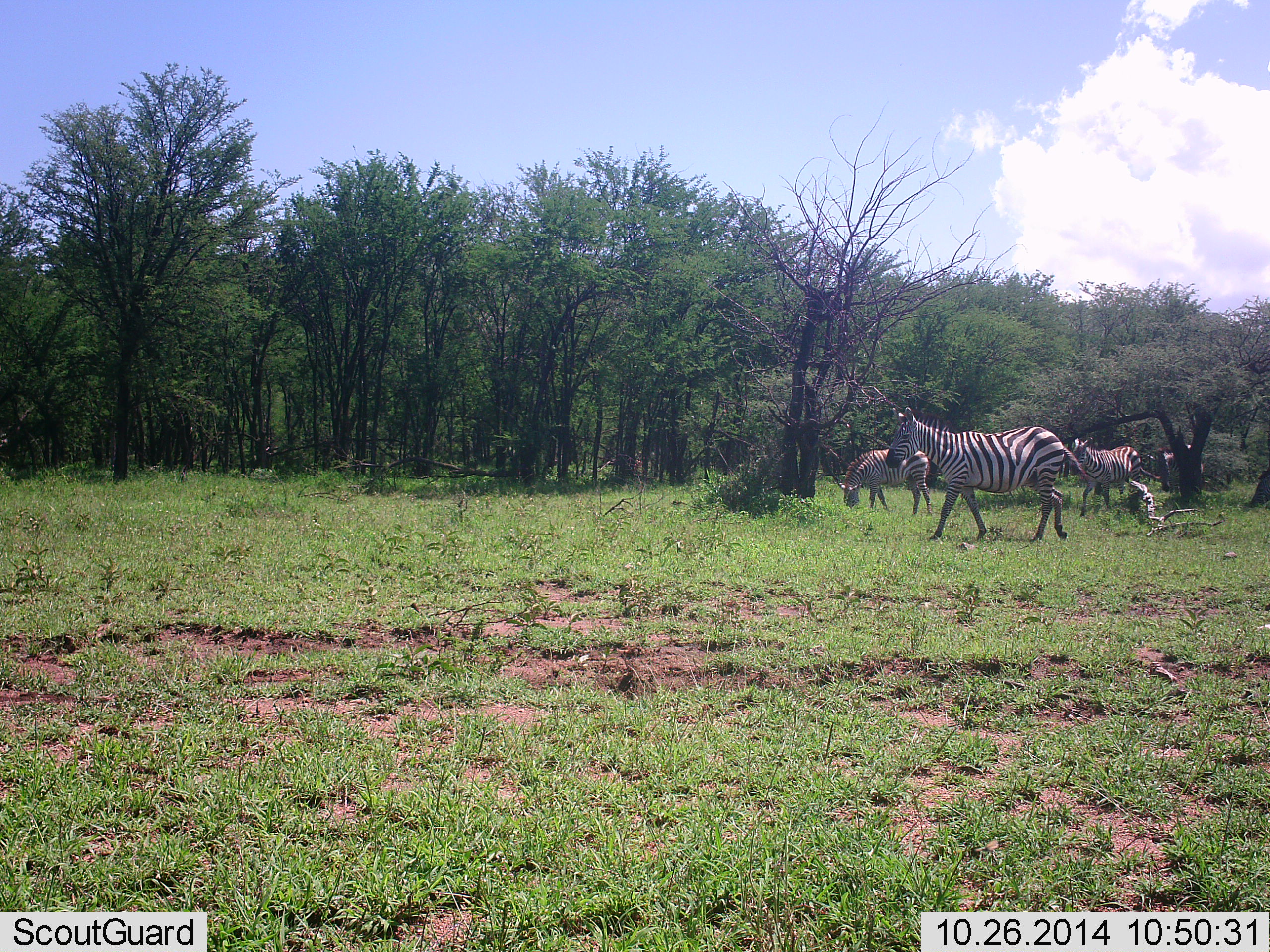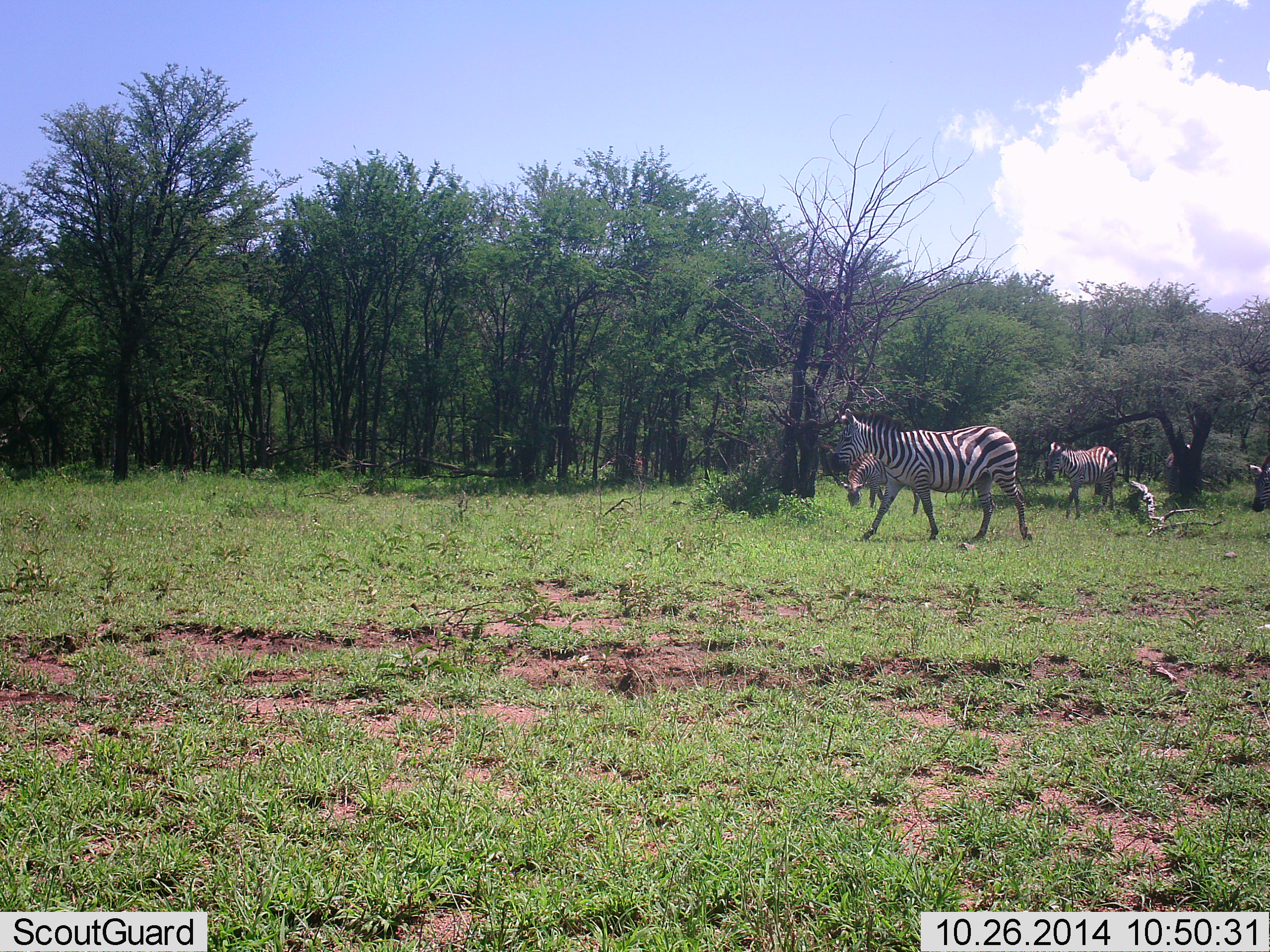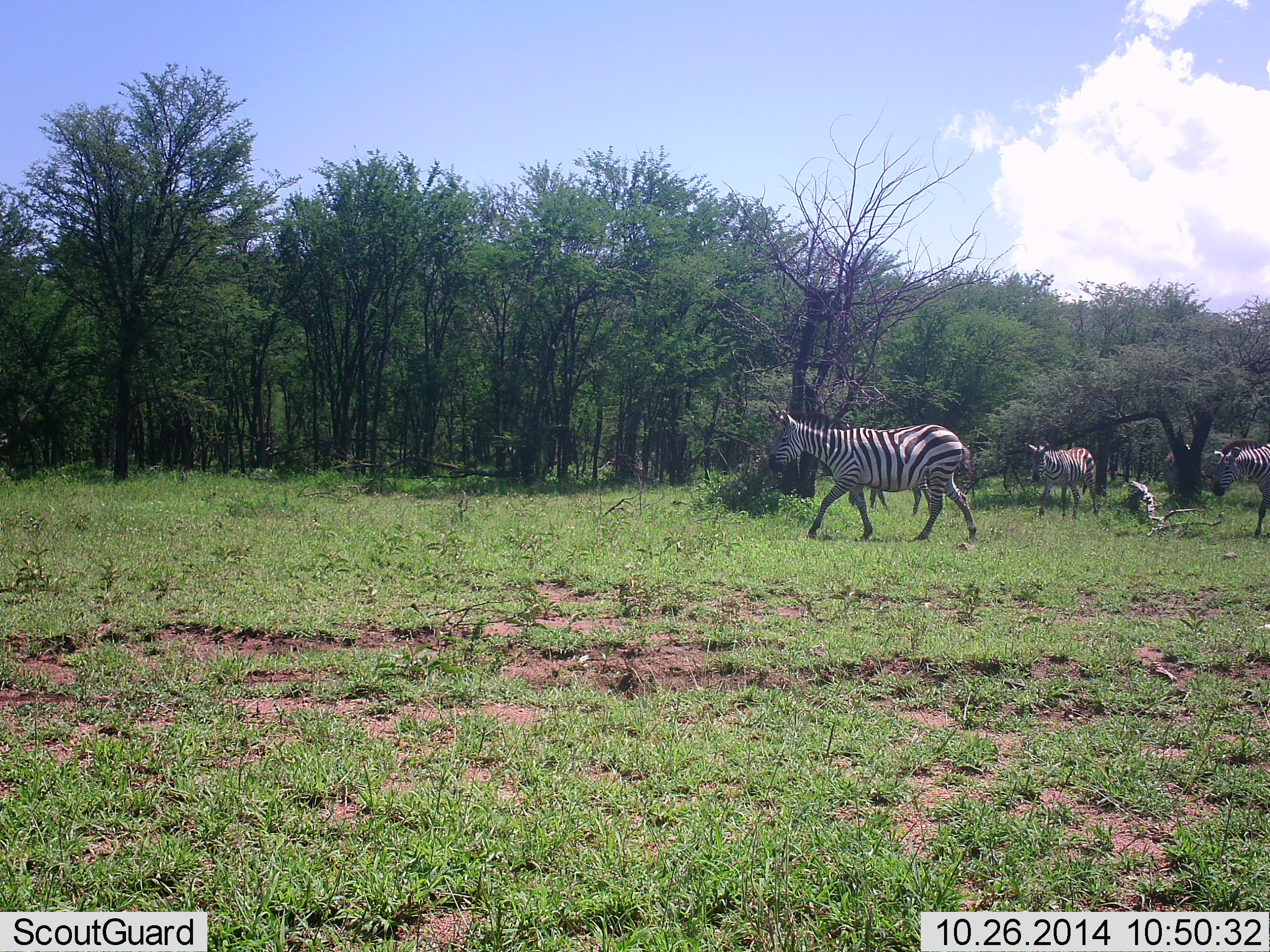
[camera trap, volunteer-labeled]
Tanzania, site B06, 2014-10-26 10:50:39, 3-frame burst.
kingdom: Animalia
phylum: Chordata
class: Mammalia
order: Perissodactyla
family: Equidae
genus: Equus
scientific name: Equus quagga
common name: plains zebra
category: zebra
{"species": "zebra (plains zebra) (Equus quagga)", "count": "5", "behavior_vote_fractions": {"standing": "33%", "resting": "8%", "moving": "92%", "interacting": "0%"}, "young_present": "0%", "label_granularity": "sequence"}